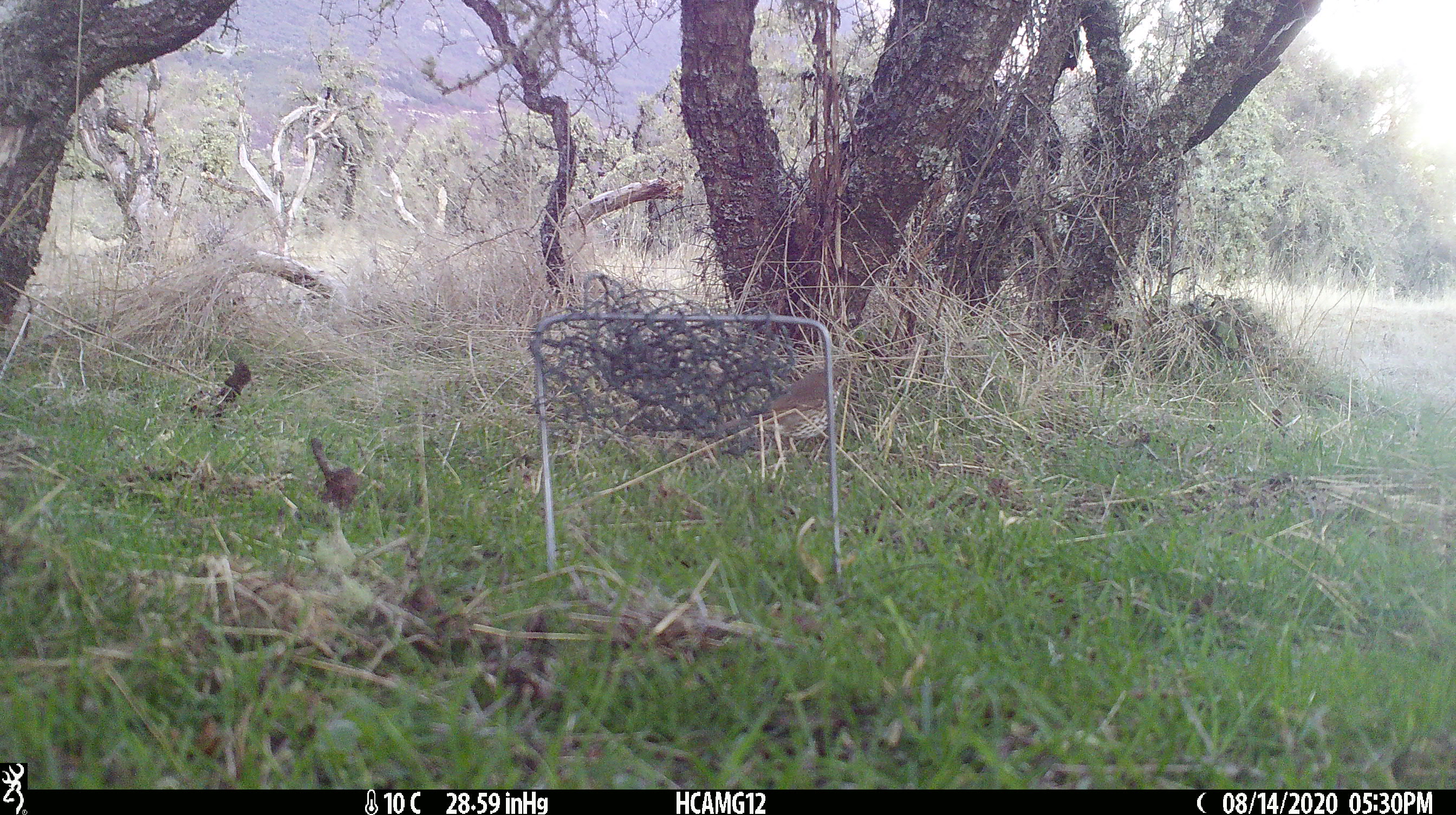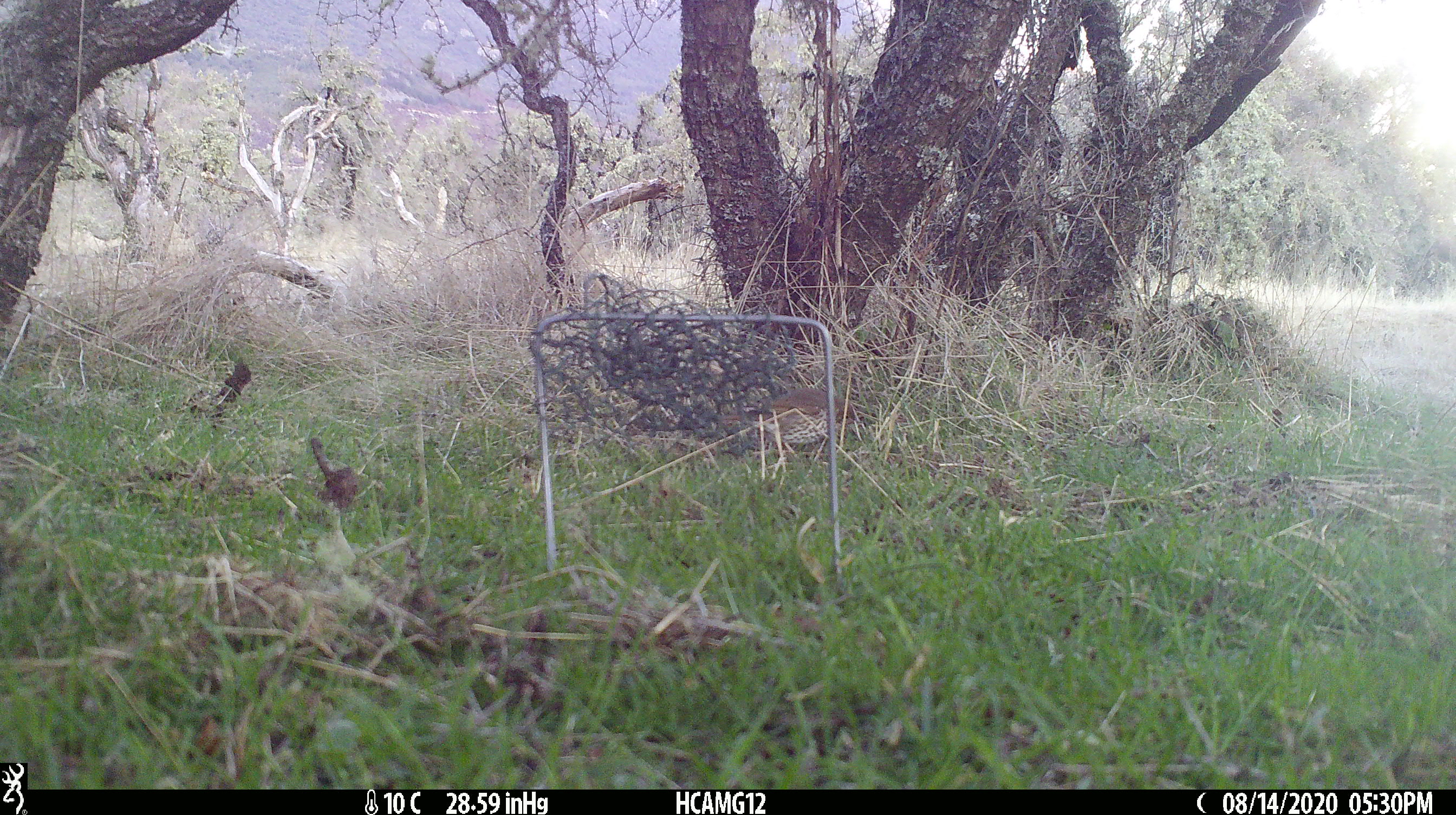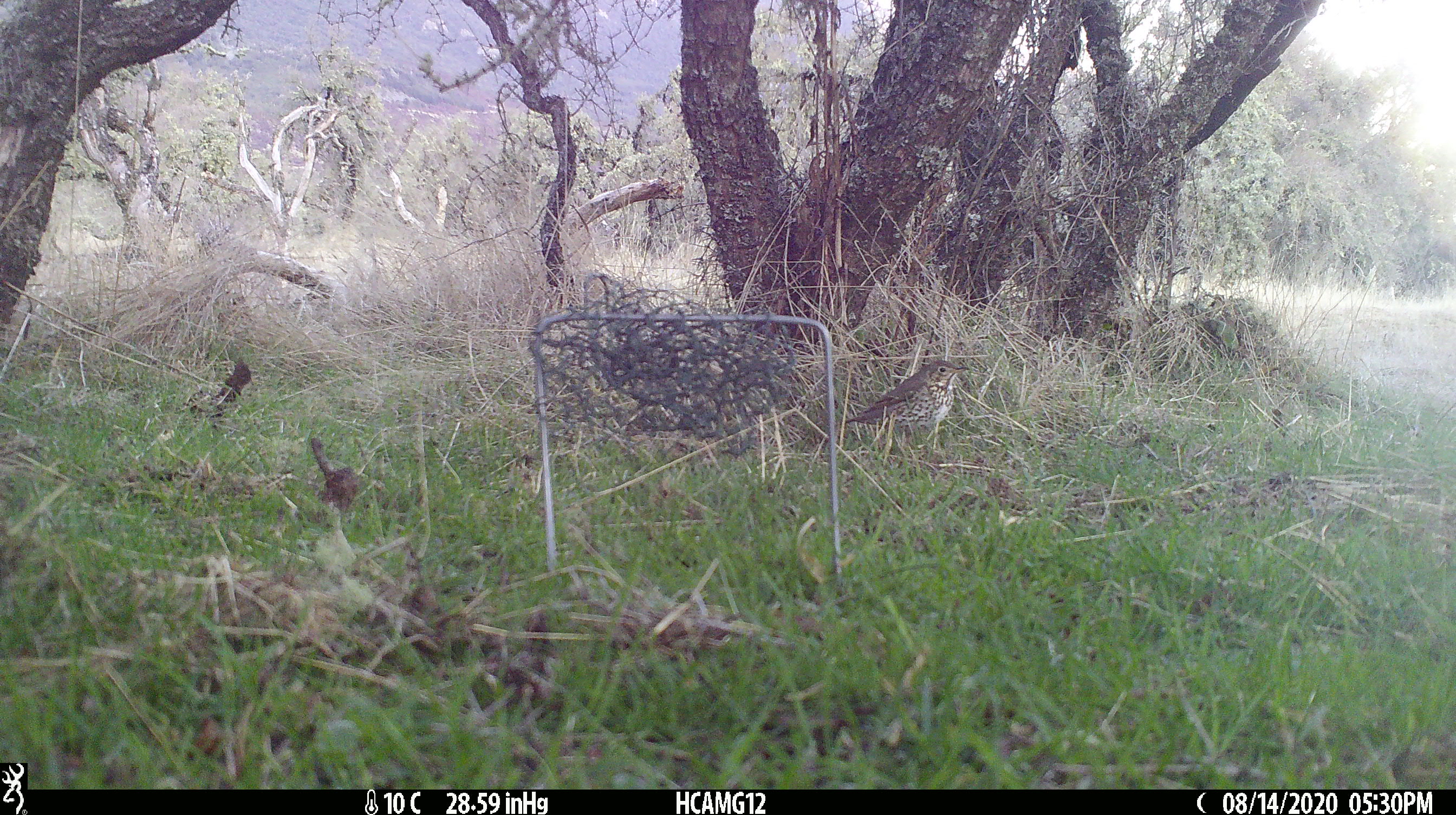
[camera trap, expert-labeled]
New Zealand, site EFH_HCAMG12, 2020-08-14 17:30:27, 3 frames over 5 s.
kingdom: Animalia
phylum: Chordata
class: Aves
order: Passeriformes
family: Turdidae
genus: Turdus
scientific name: Turdus philomelos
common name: song thrush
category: thrush